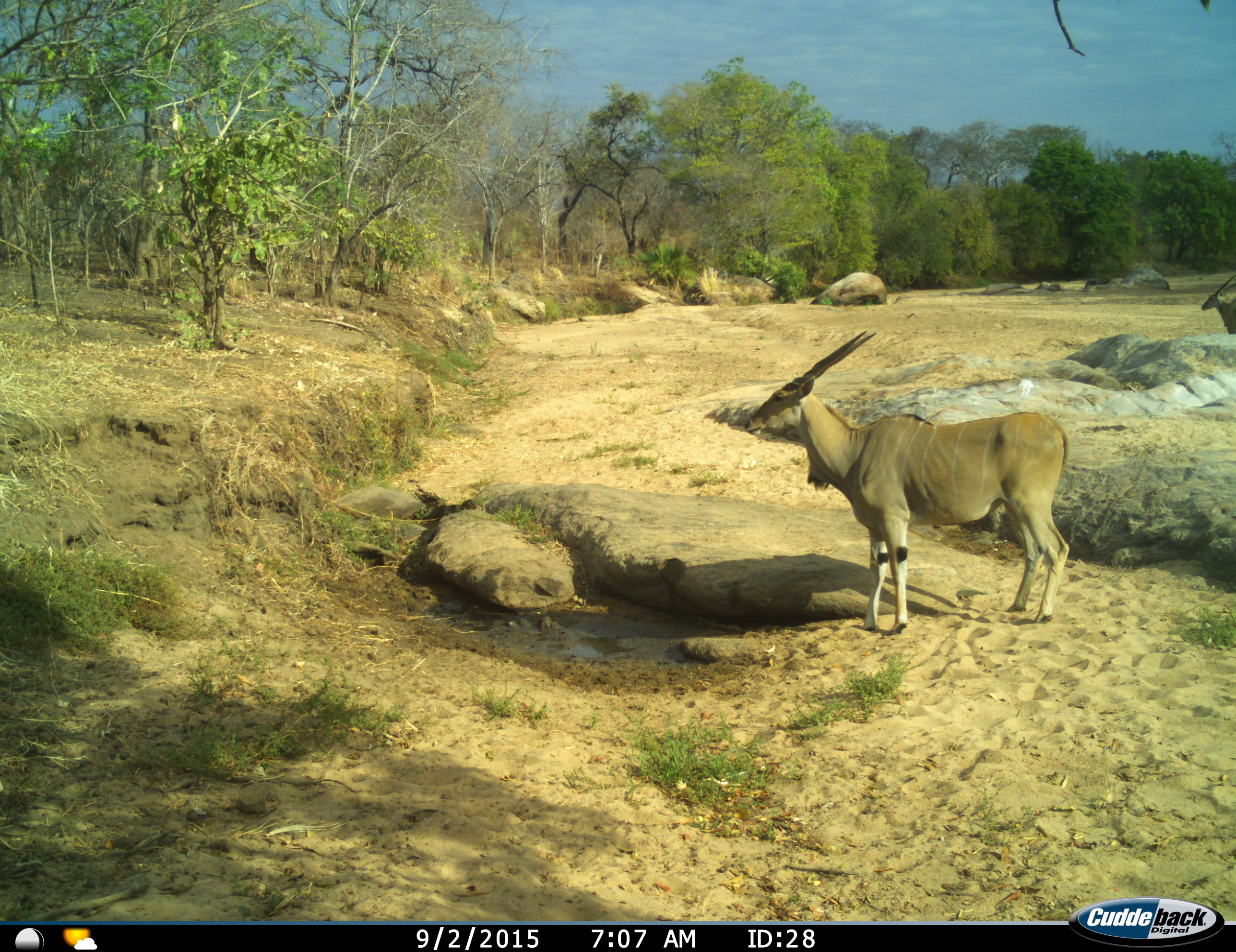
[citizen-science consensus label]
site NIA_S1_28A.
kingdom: Animalia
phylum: Chordata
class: Mammalia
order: Artiodactyla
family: Bovidae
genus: Tragelaphus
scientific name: Tragelaphus oryx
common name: eland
Eland (Tragelaphus oryx), count 2. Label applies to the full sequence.